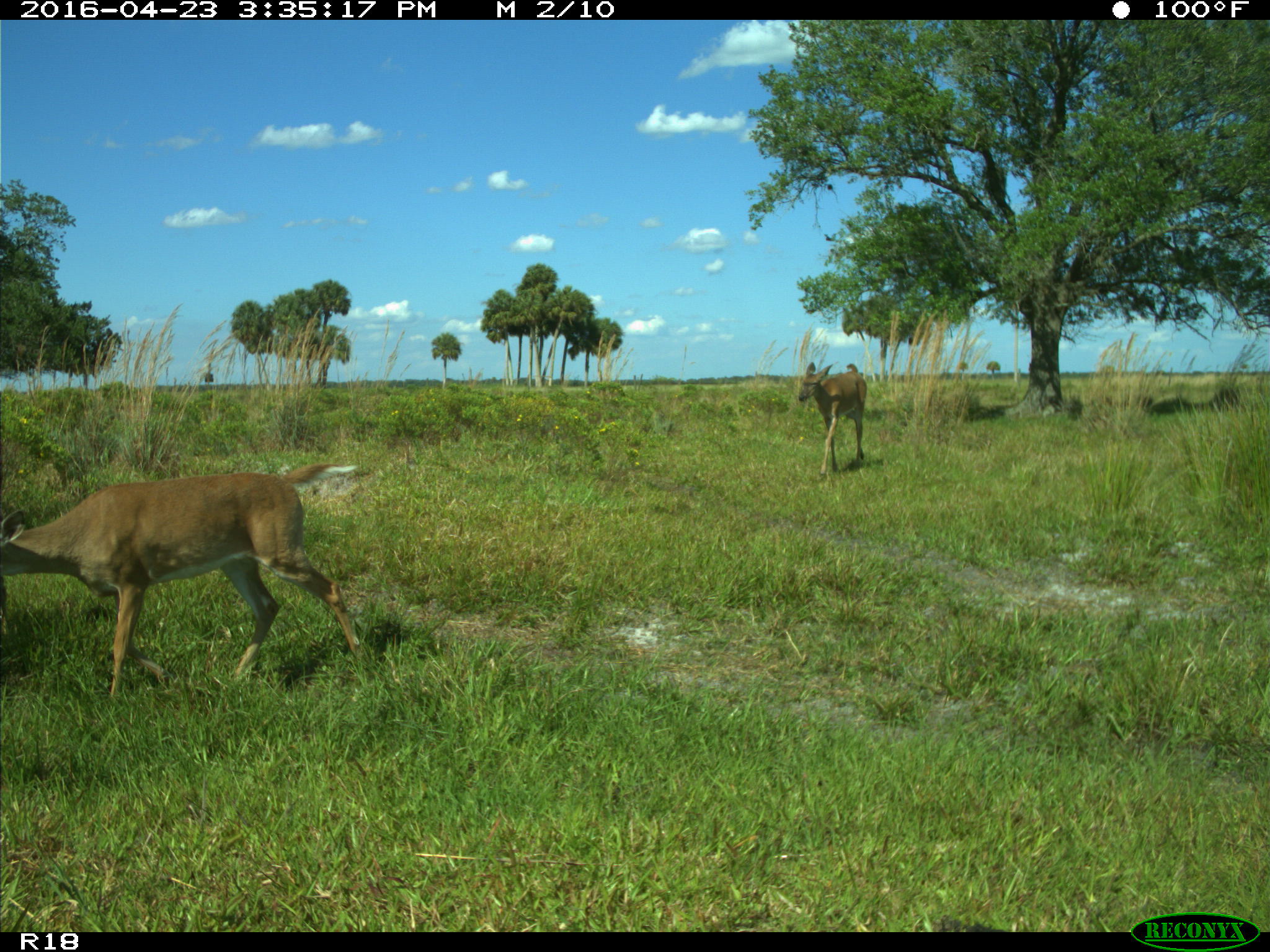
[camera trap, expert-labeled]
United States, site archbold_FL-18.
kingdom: Animalia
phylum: Chordata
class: Mammalia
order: Artiodactyla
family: Bovidae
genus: Bos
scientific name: Bos taurus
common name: domestic cow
Bos taurus (domestic cow).